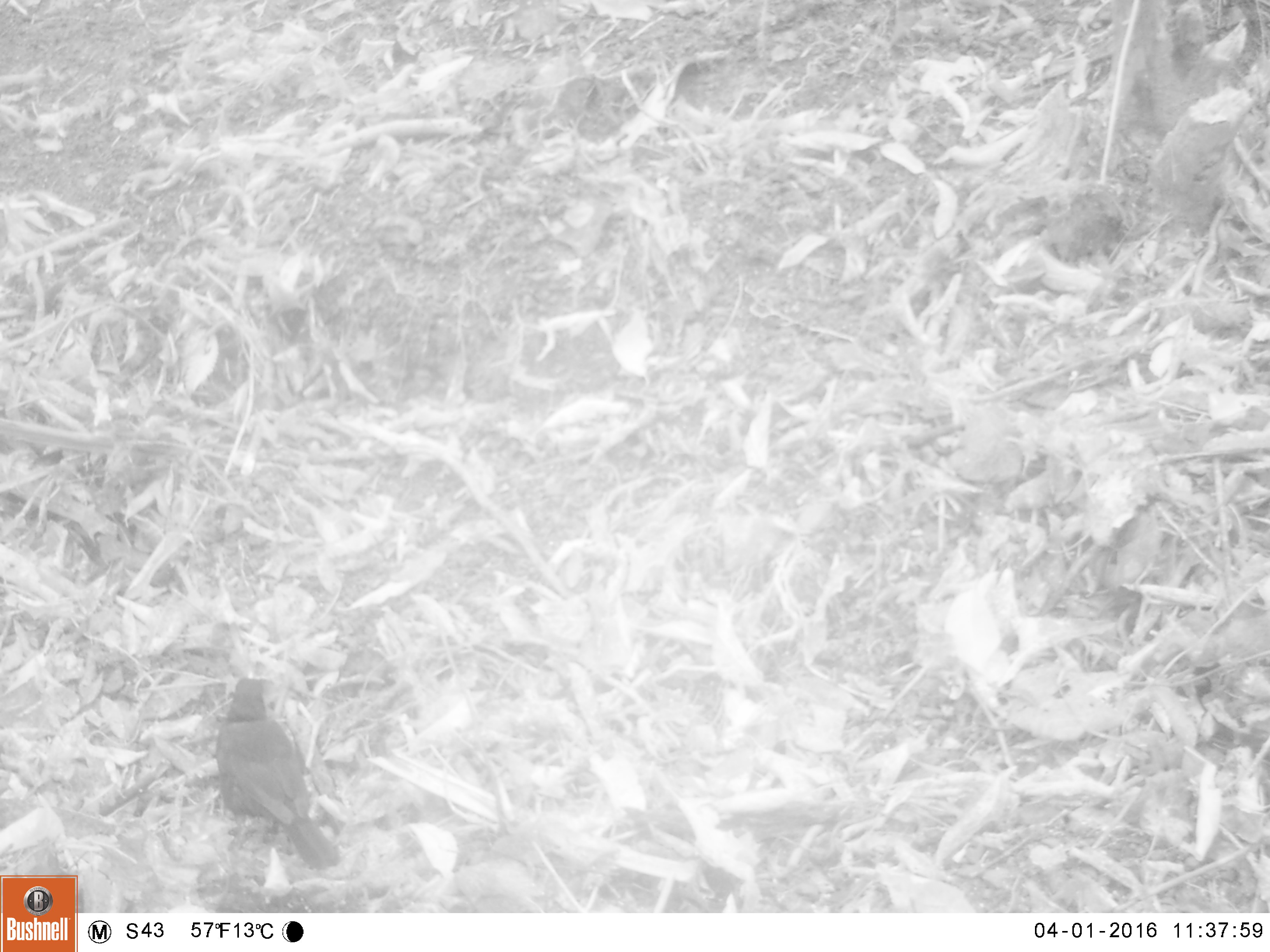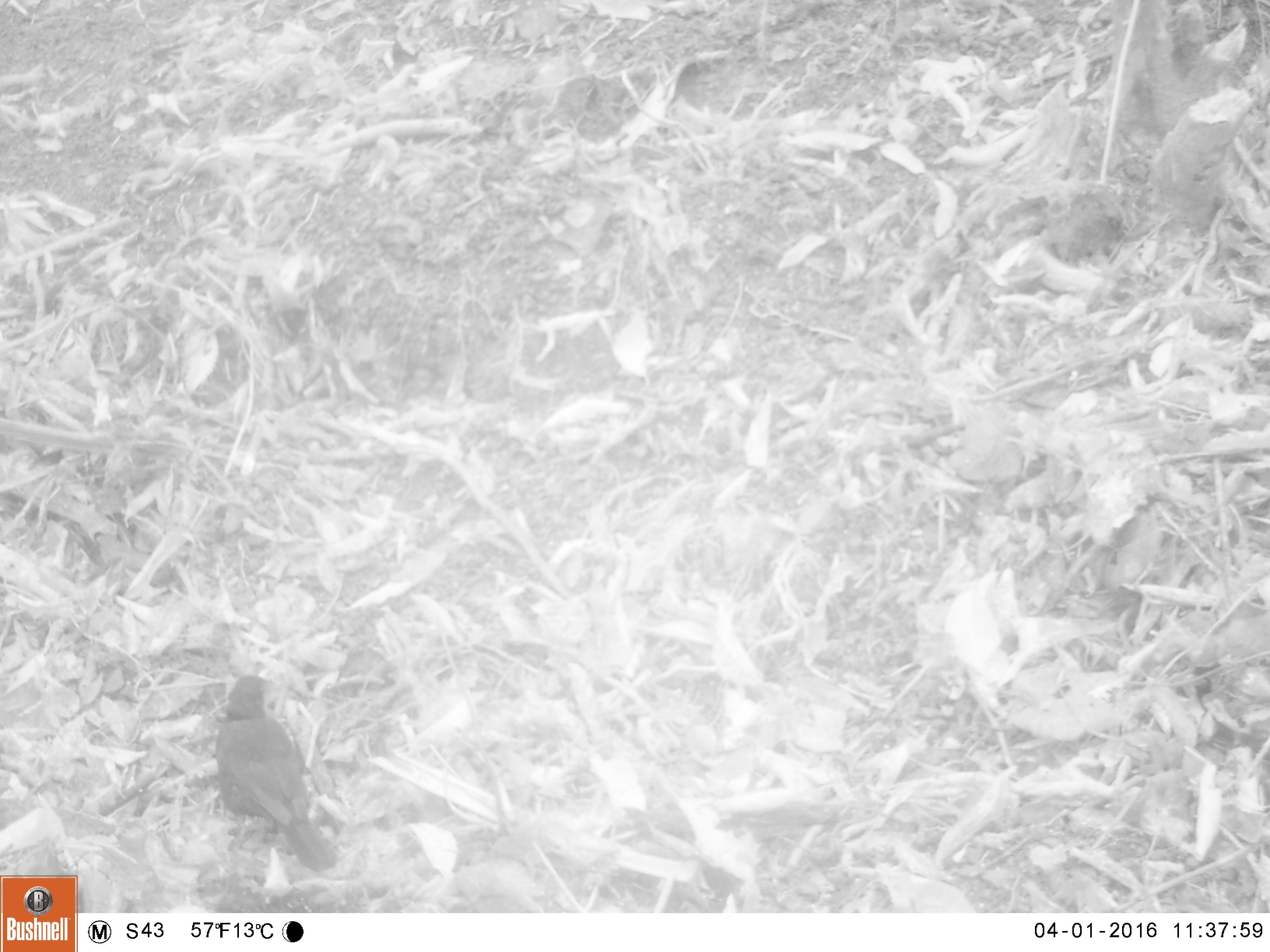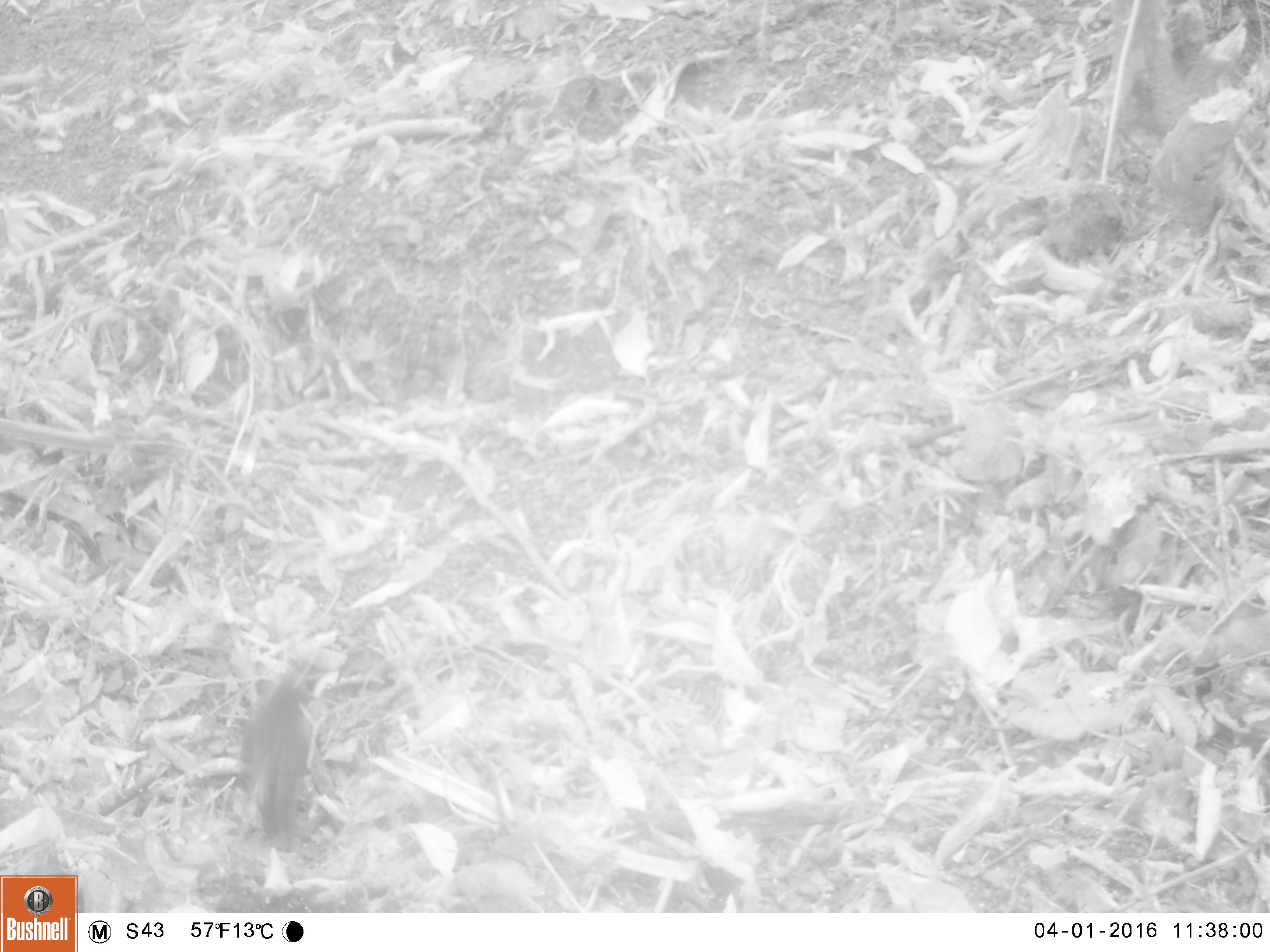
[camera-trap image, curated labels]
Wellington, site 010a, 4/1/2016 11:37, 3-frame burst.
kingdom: Animalia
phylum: Chordata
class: Aves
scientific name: Aves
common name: bird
Bird (Aves).